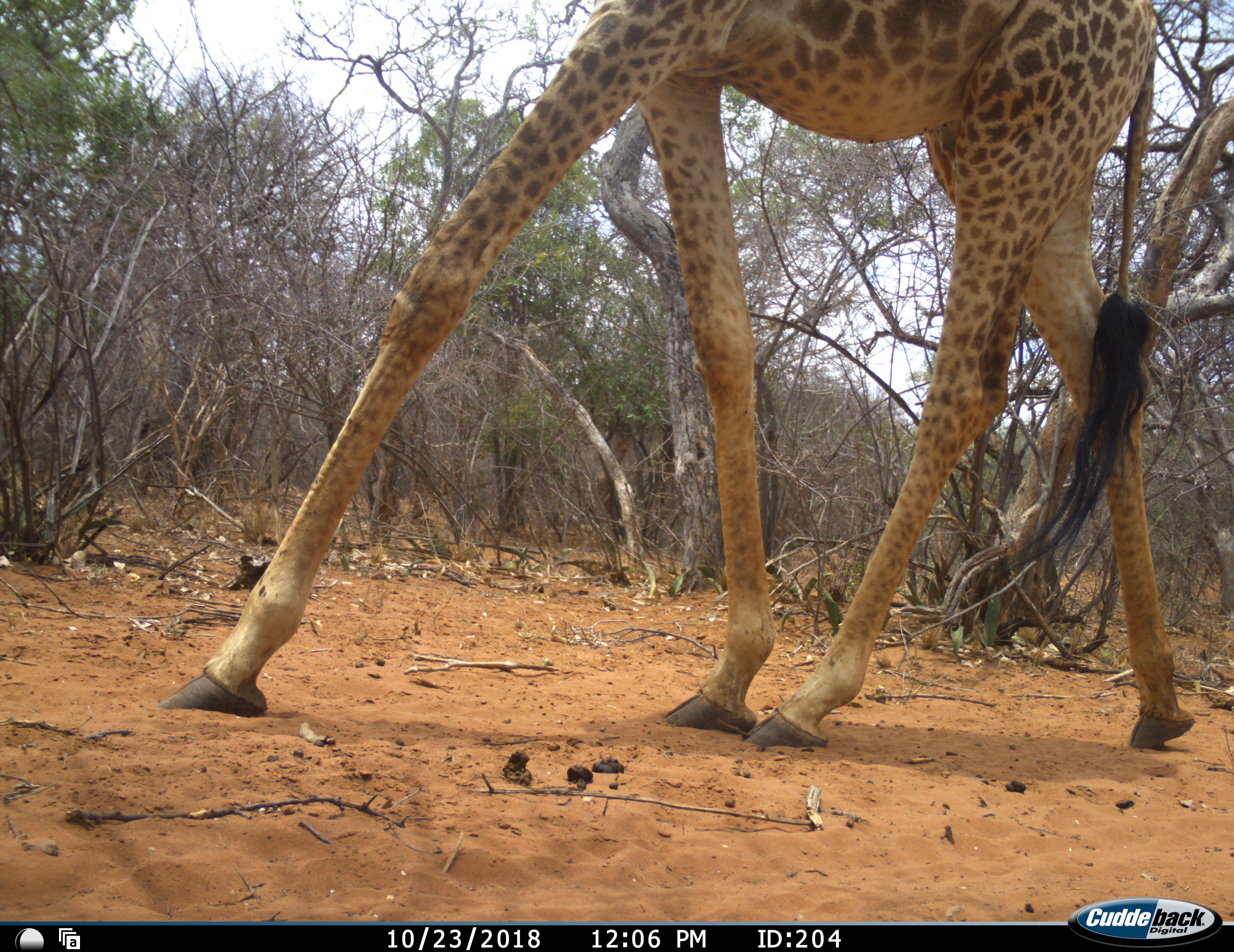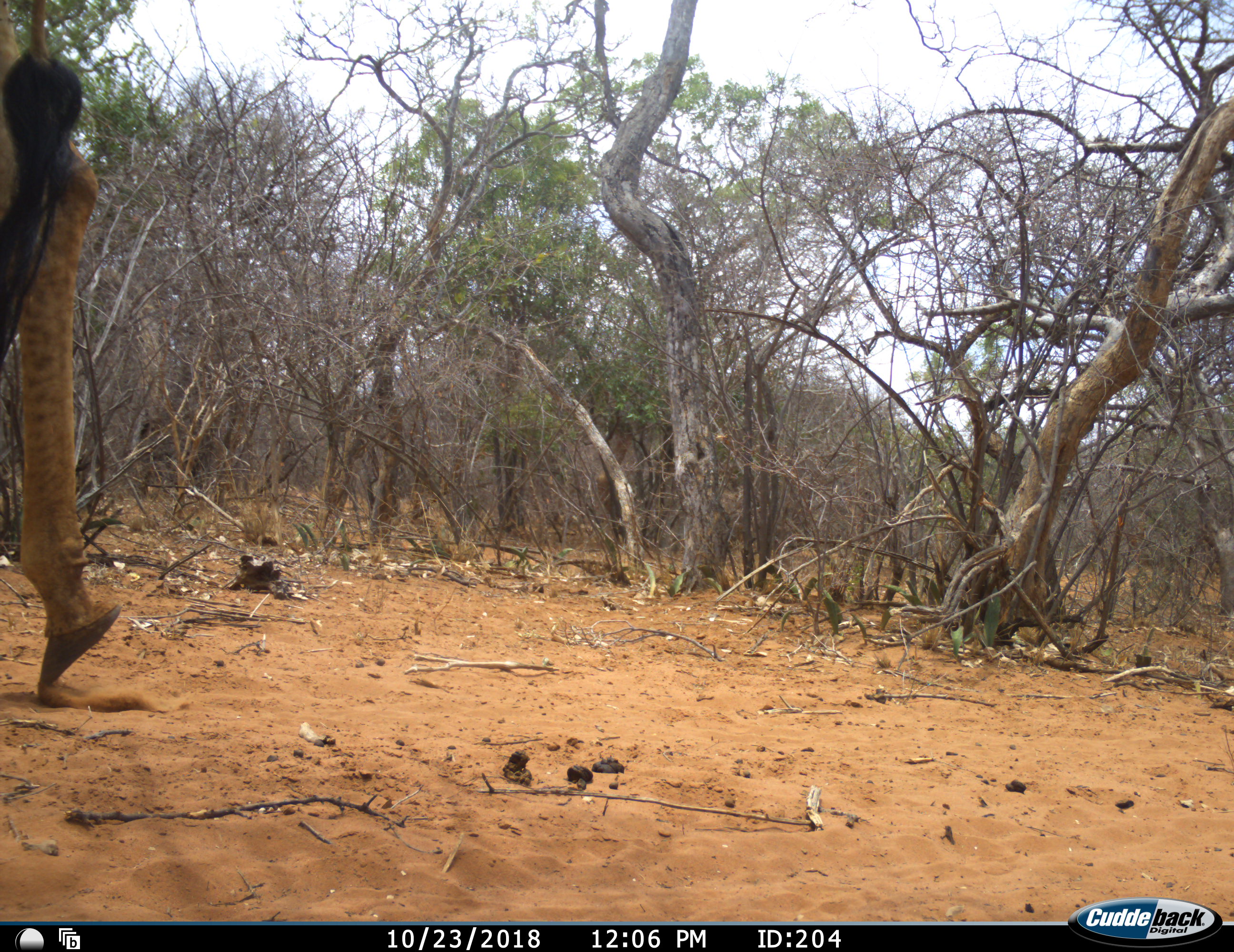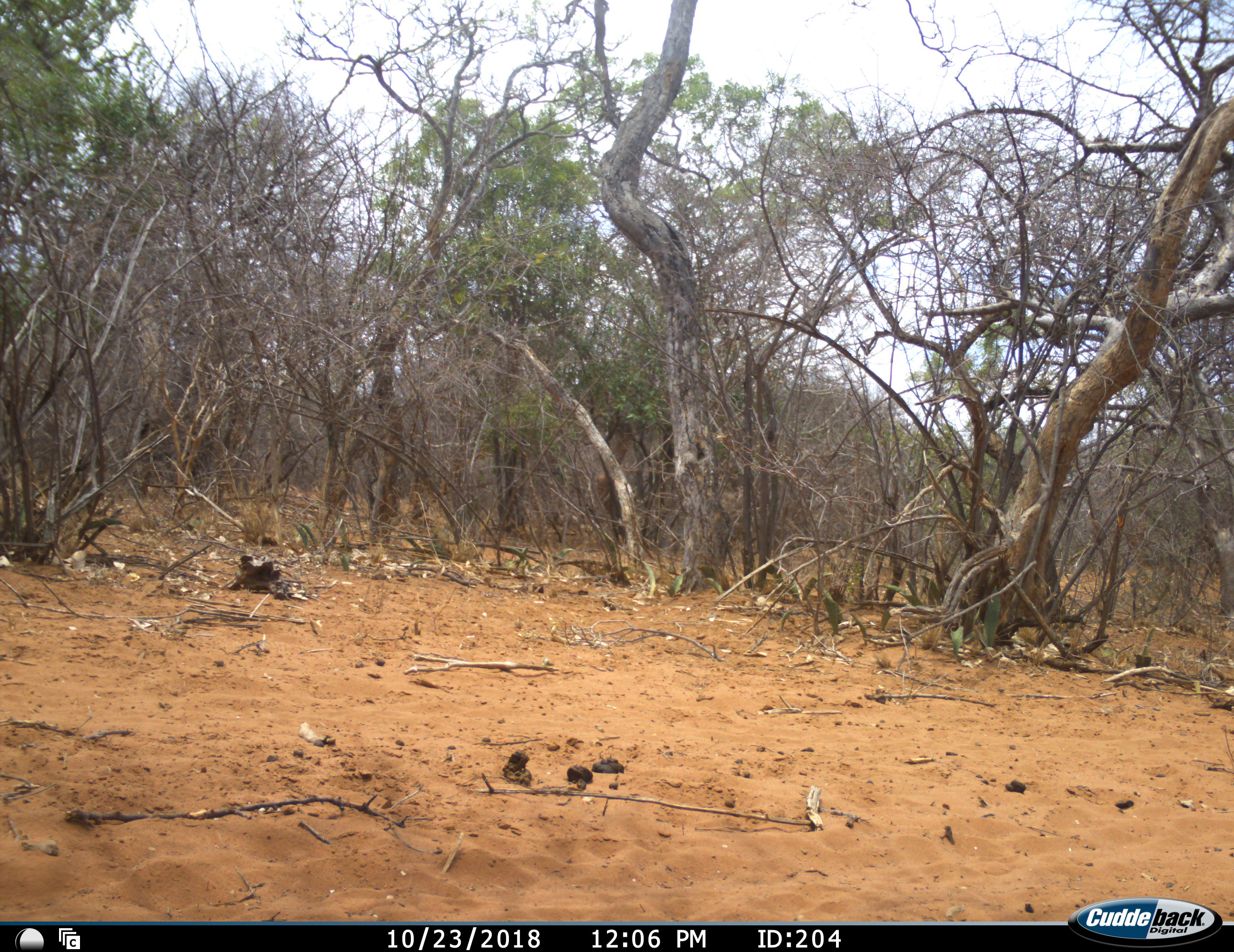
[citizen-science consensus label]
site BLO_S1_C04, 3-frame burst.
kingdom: Animalia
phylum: Chordata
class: Mammalia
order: Artiodactyla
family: Giraffidae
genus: Giraffa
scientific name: Giraffa camelopardalis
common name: giraffe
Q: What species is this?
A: Giraffe (Giraffa camelopardalis).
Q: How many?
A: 1.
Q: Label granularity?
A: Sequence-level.